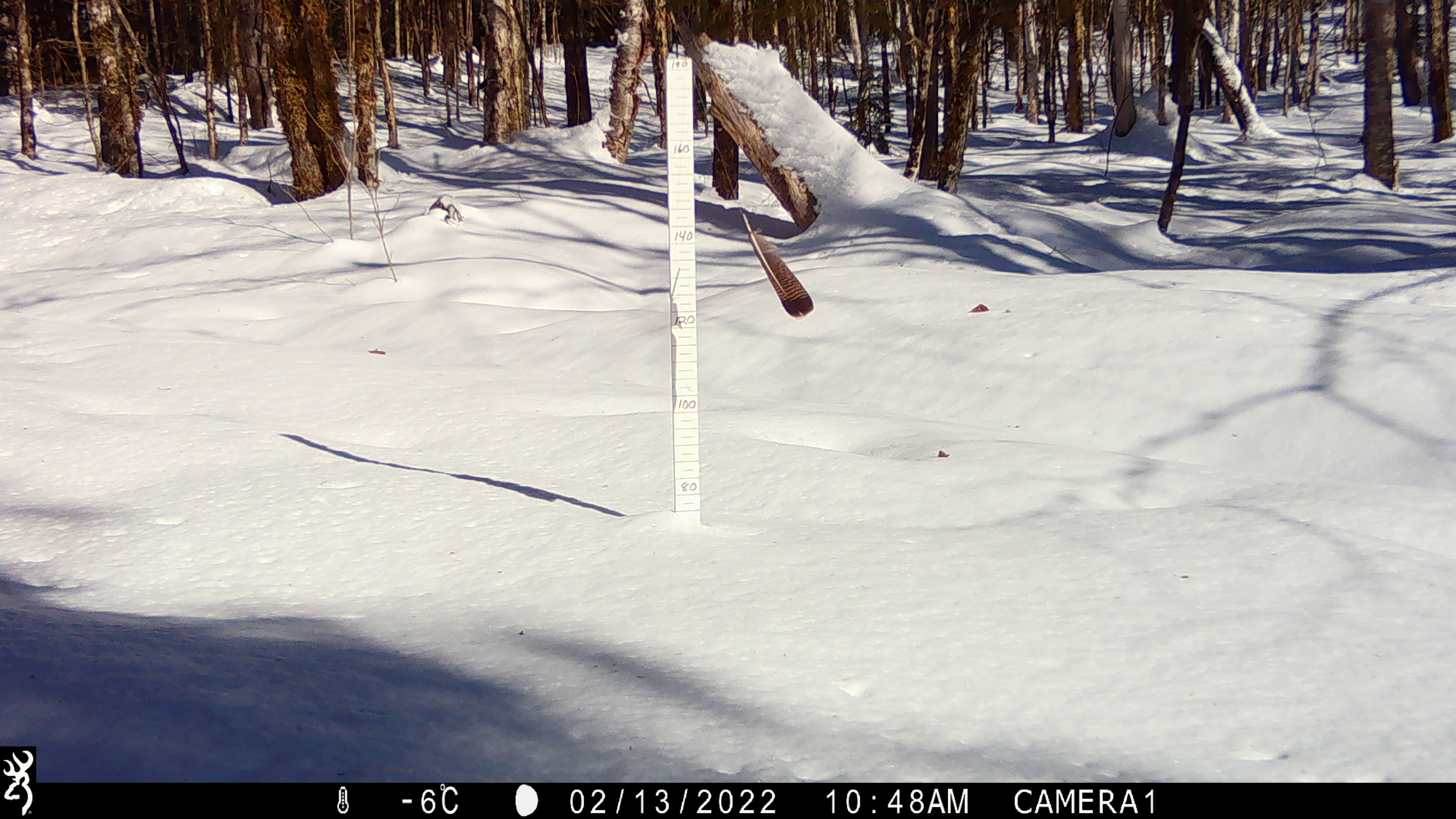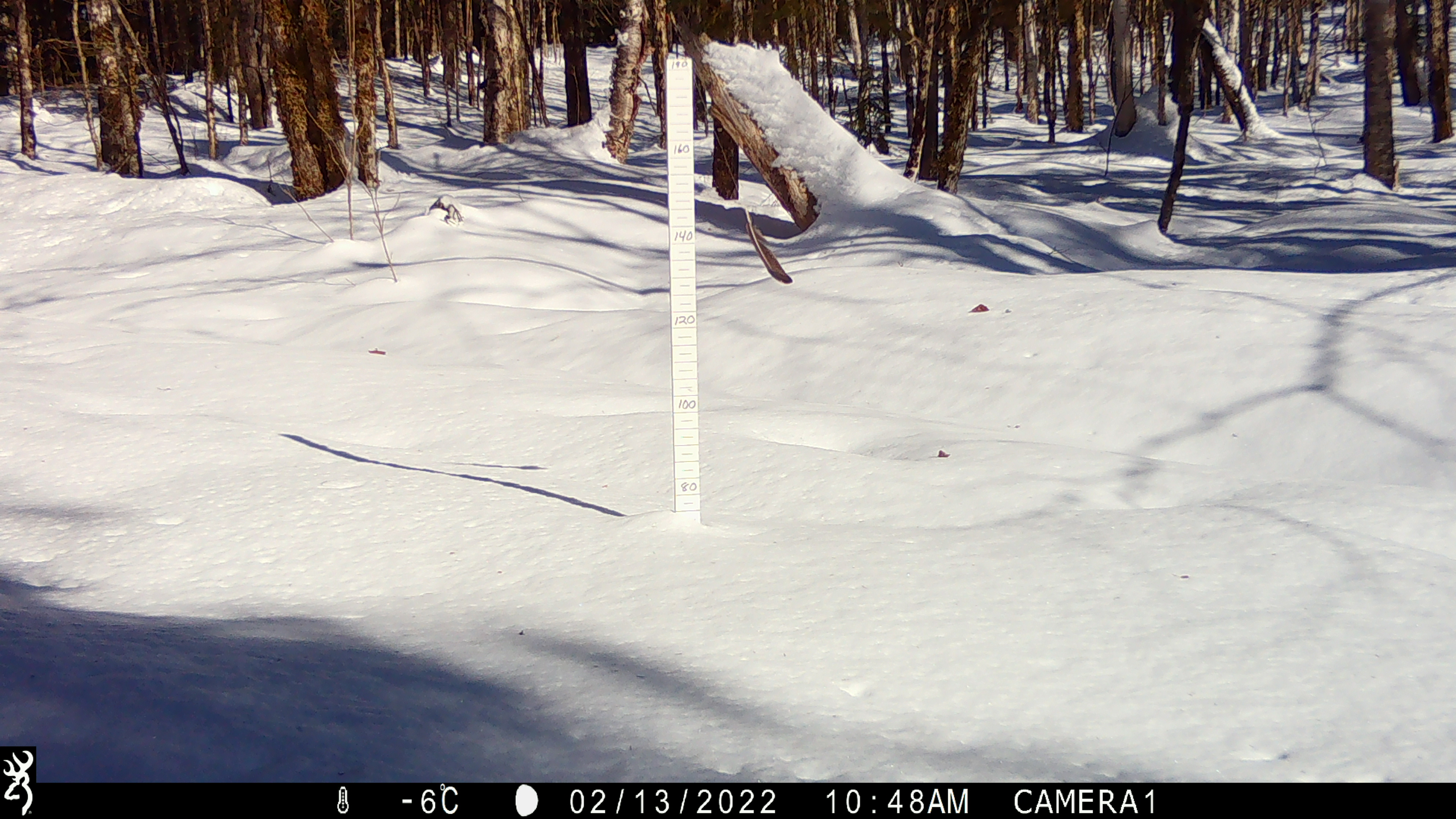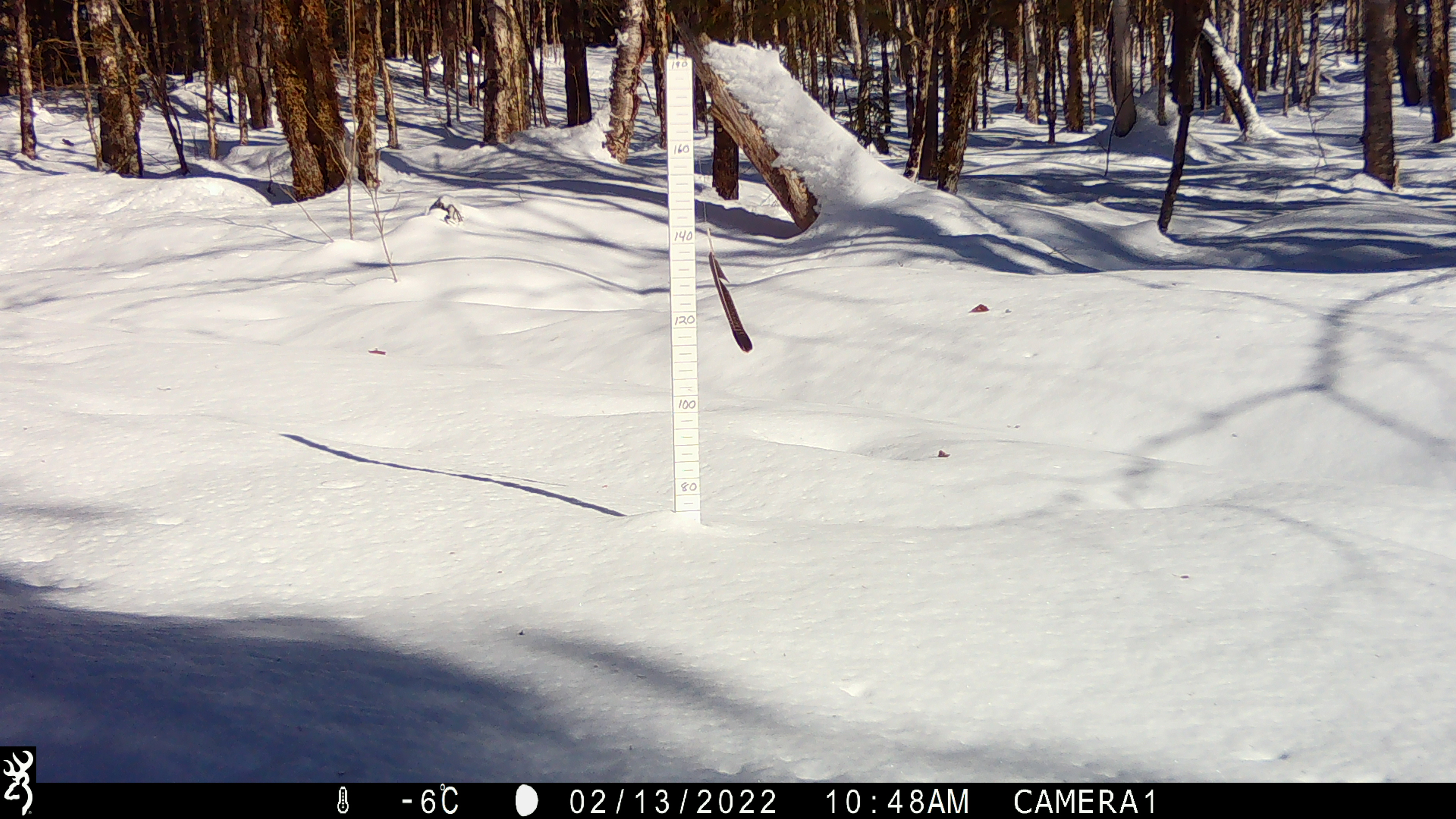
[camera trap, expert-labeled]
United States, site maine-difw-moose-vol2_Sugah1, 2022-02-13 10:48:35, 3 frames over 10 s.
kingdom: Animalia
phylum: Chordata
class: Mammalia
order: Rodentia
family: Sciuridae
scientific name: Sciuridae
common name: squirrel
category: squirrel sp.